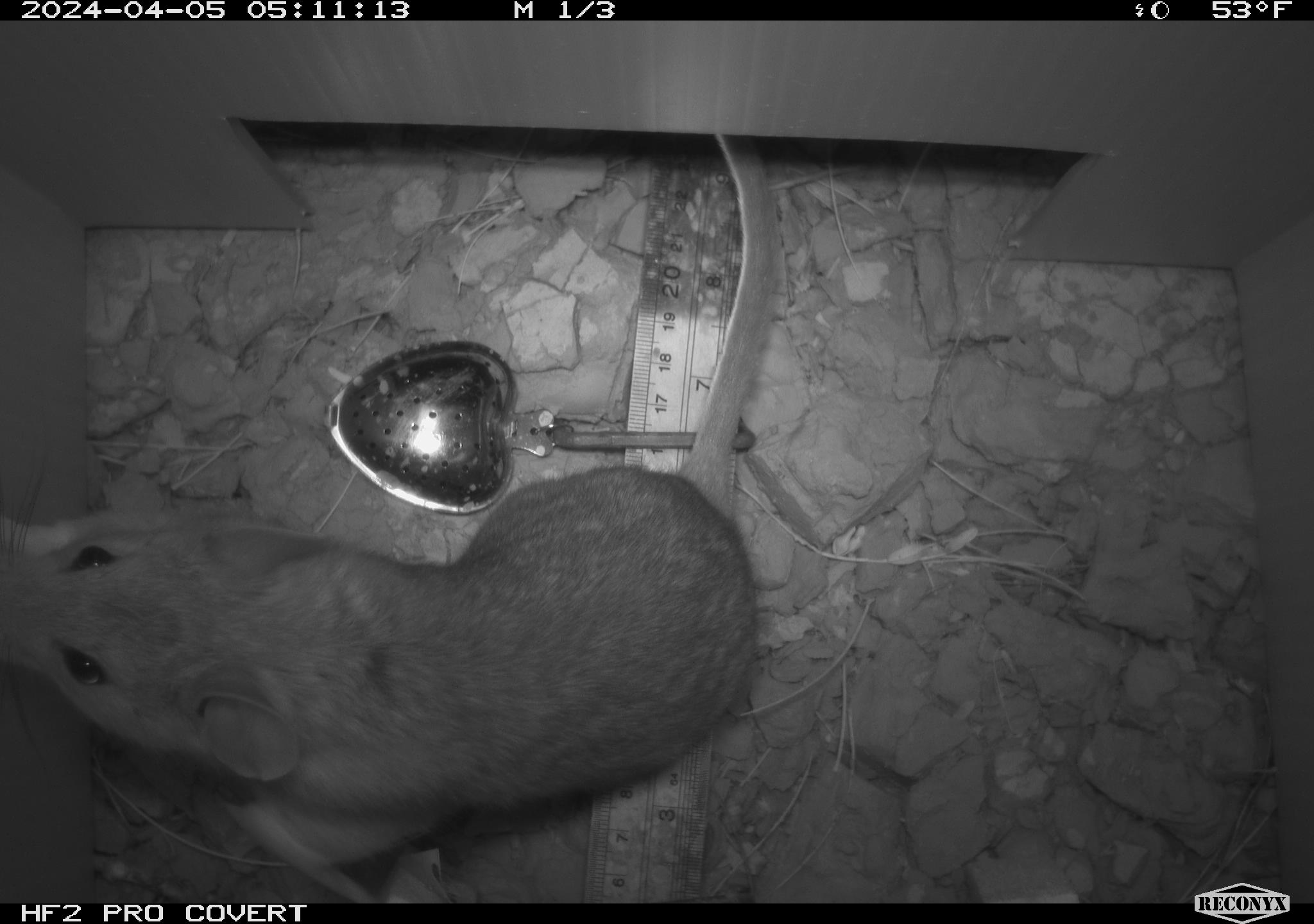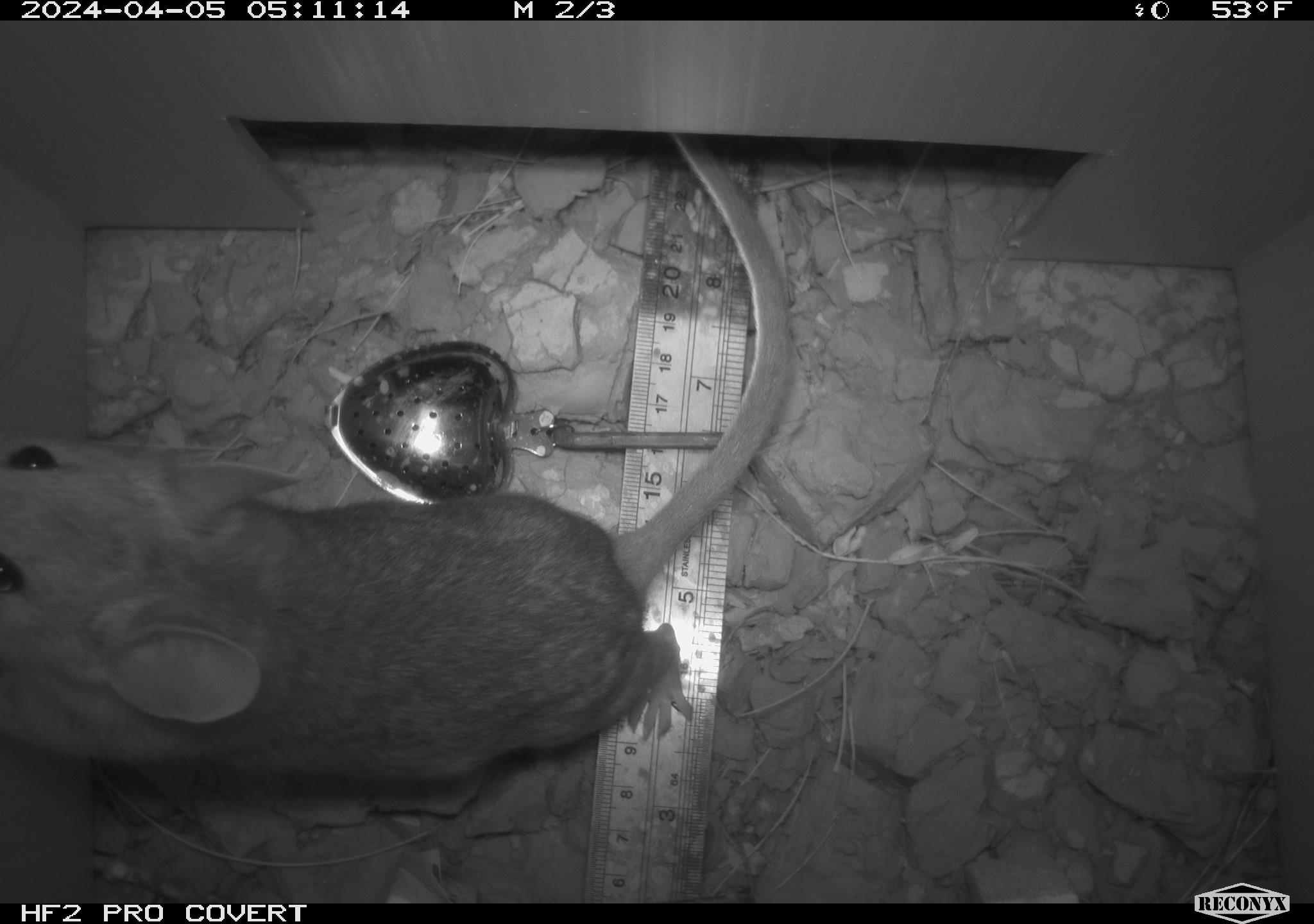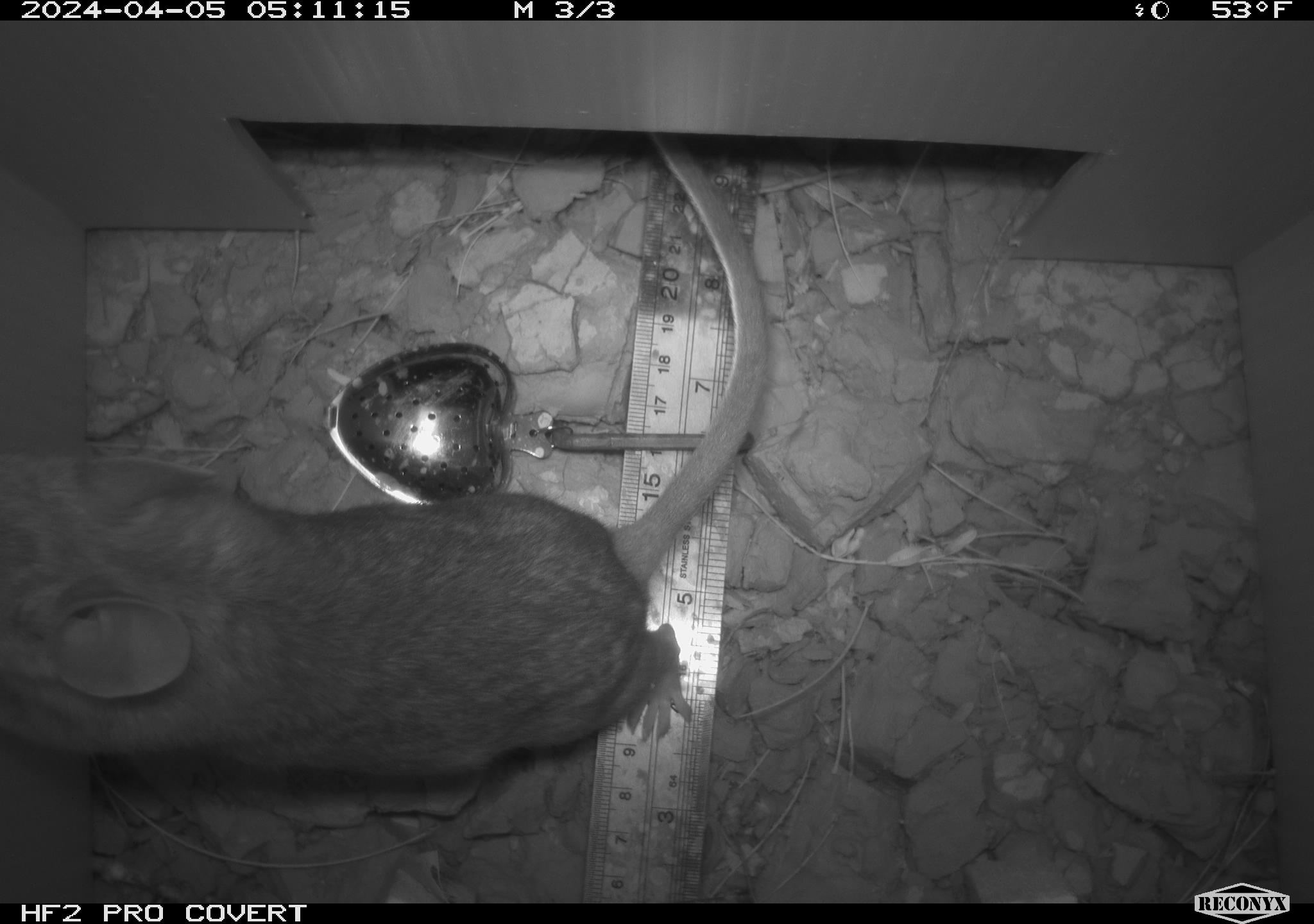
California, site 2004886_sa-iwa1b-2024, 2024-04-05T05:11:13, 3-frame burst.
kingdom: Animalia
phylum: Chordata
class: Mammalia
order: Rodentia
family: Cricetidae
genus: Neotoma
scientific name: Neotoma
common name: pack rat or woodrat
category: neotoma species